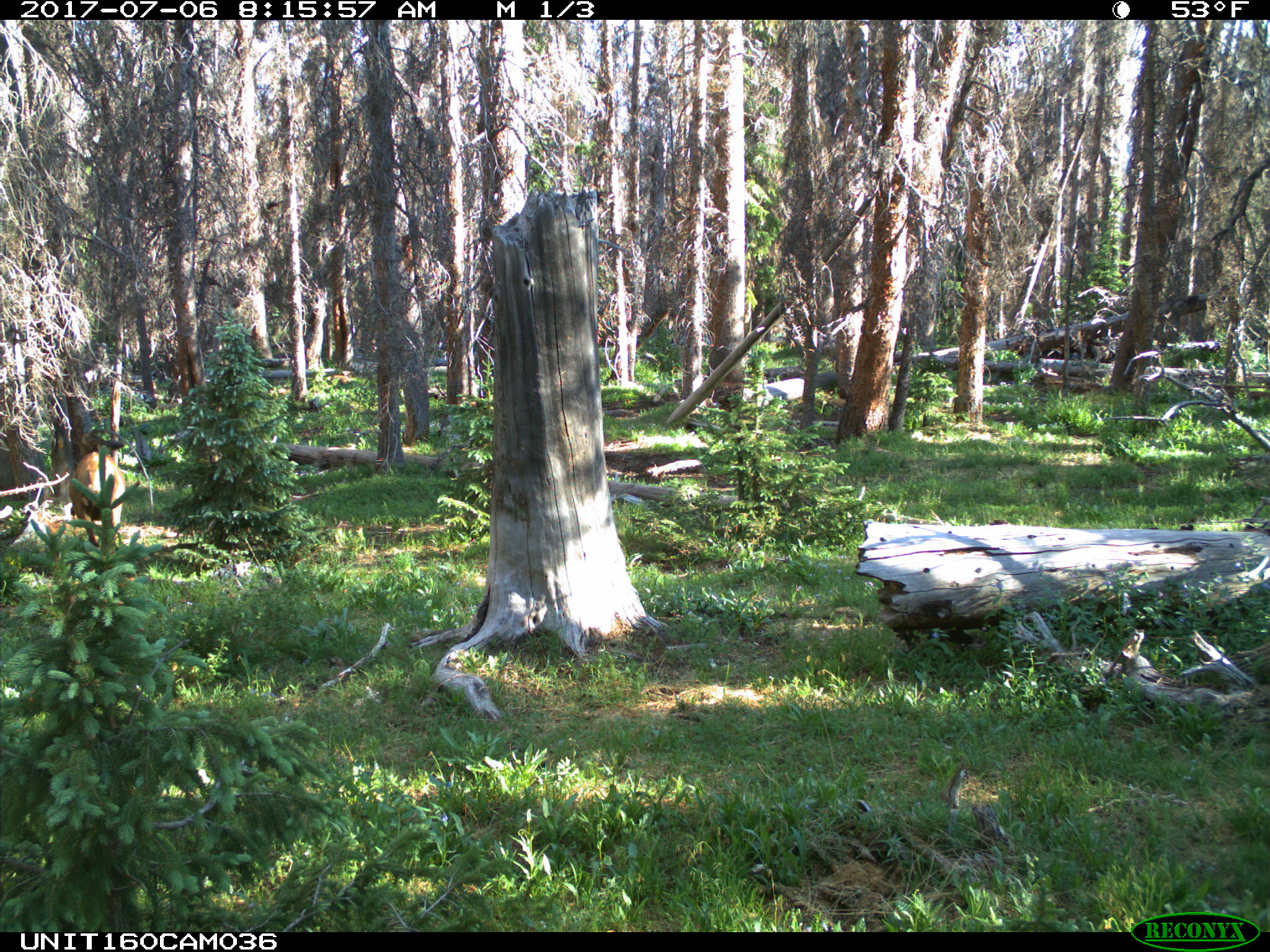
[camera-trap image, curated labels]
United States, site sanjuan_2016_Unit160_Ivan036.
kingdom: Animalia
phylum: Chordata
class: Mammalia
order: Artiodactyla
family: Cervidae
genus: Cervus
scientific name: Cervus elaphus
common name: red deer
Cervus elaphus (red deer).